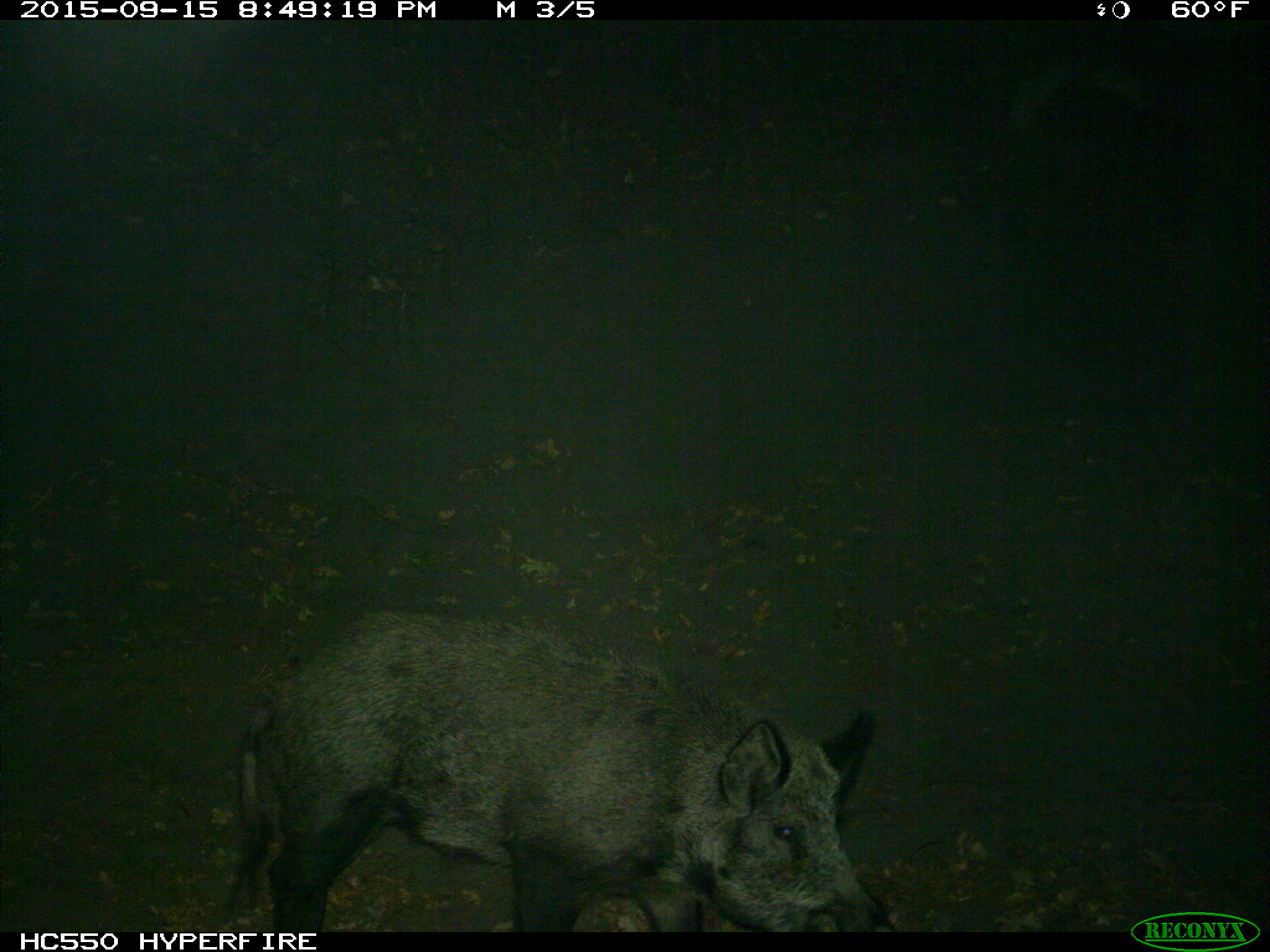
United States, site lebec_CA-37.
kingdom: Animalia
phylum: Chordata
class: Mammalia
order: Artiodactyla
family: Suidae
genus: Sus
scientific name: Sus scrofa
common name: wild boar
Sus scrofa (wild boar).